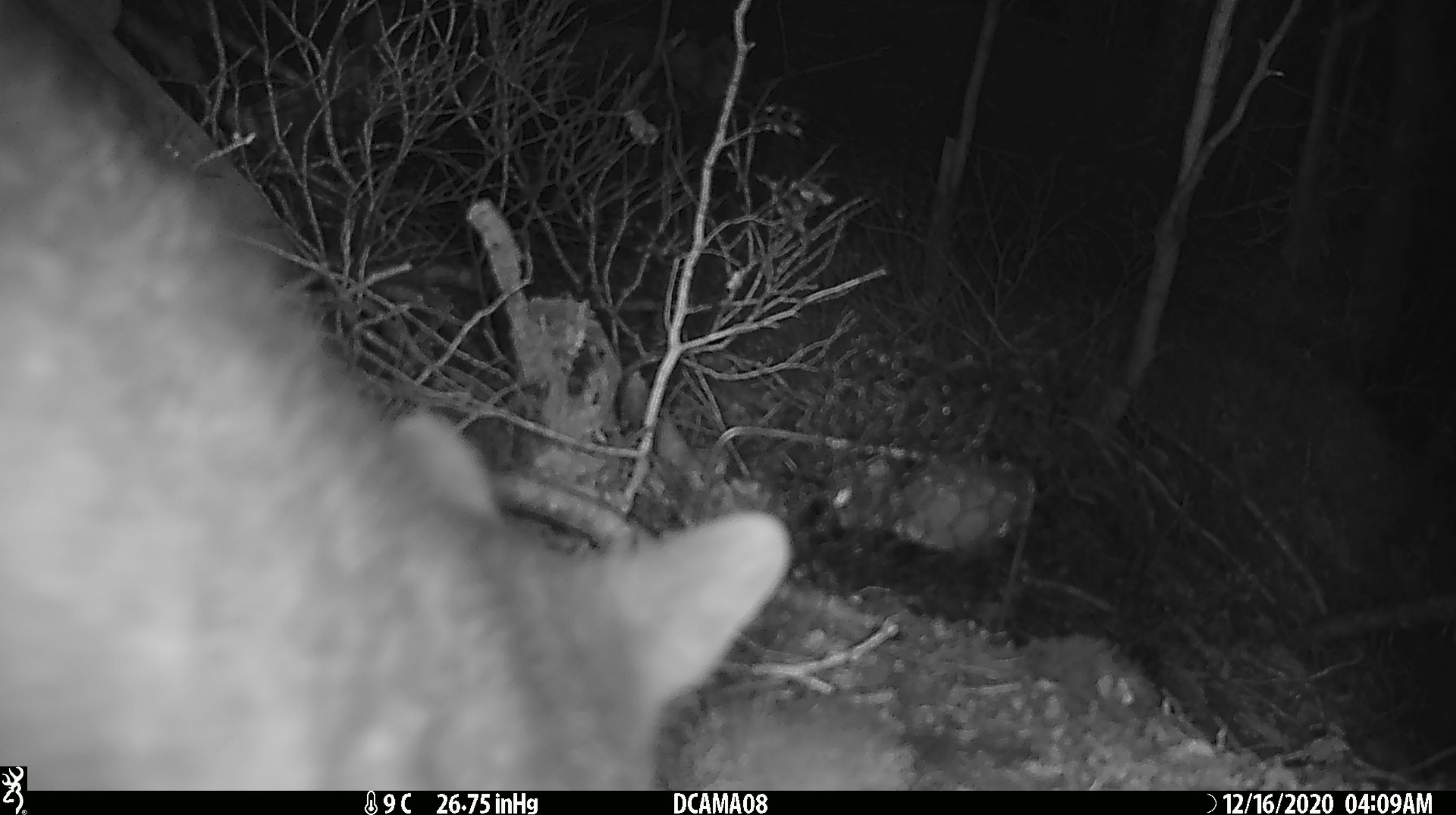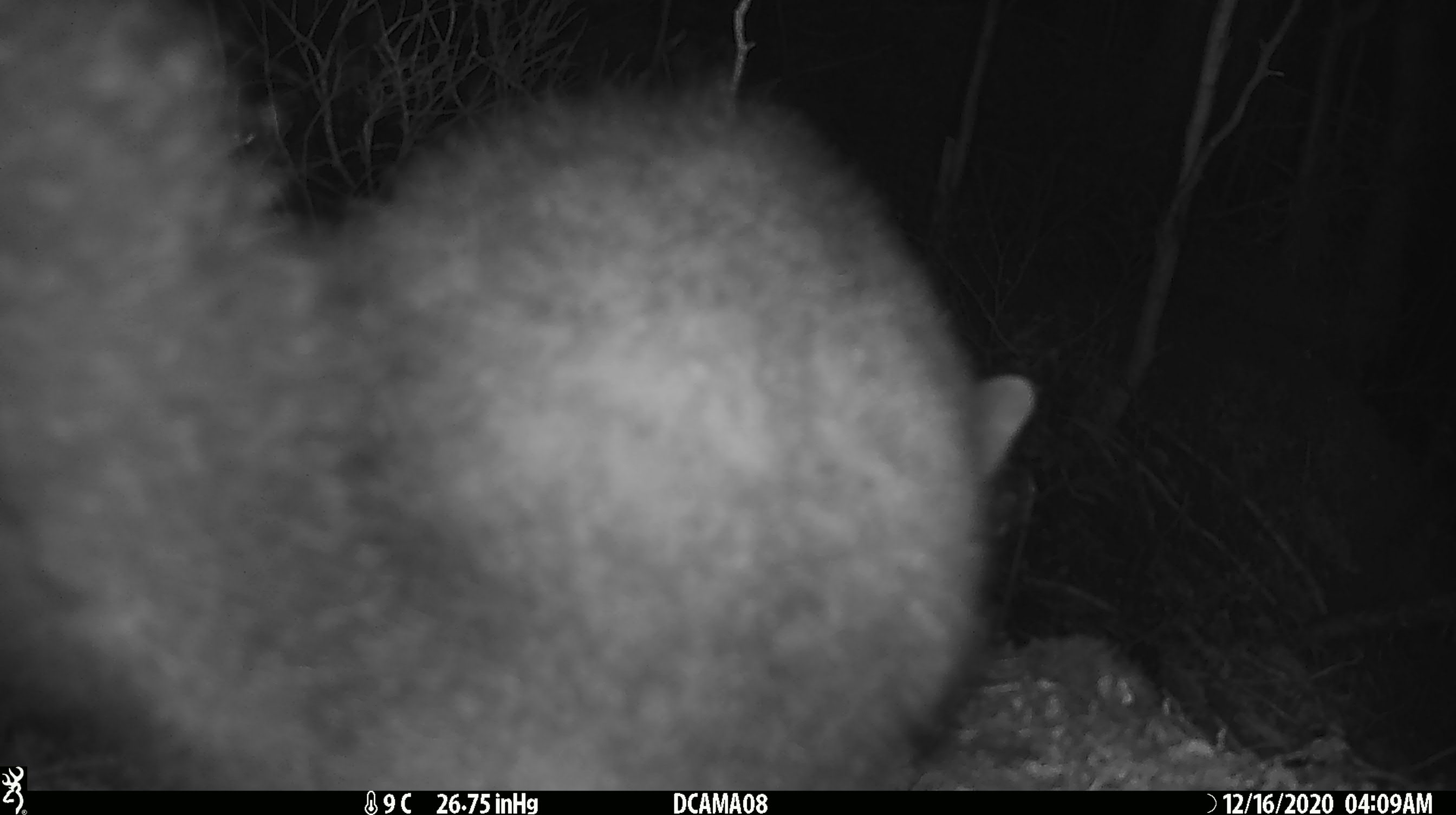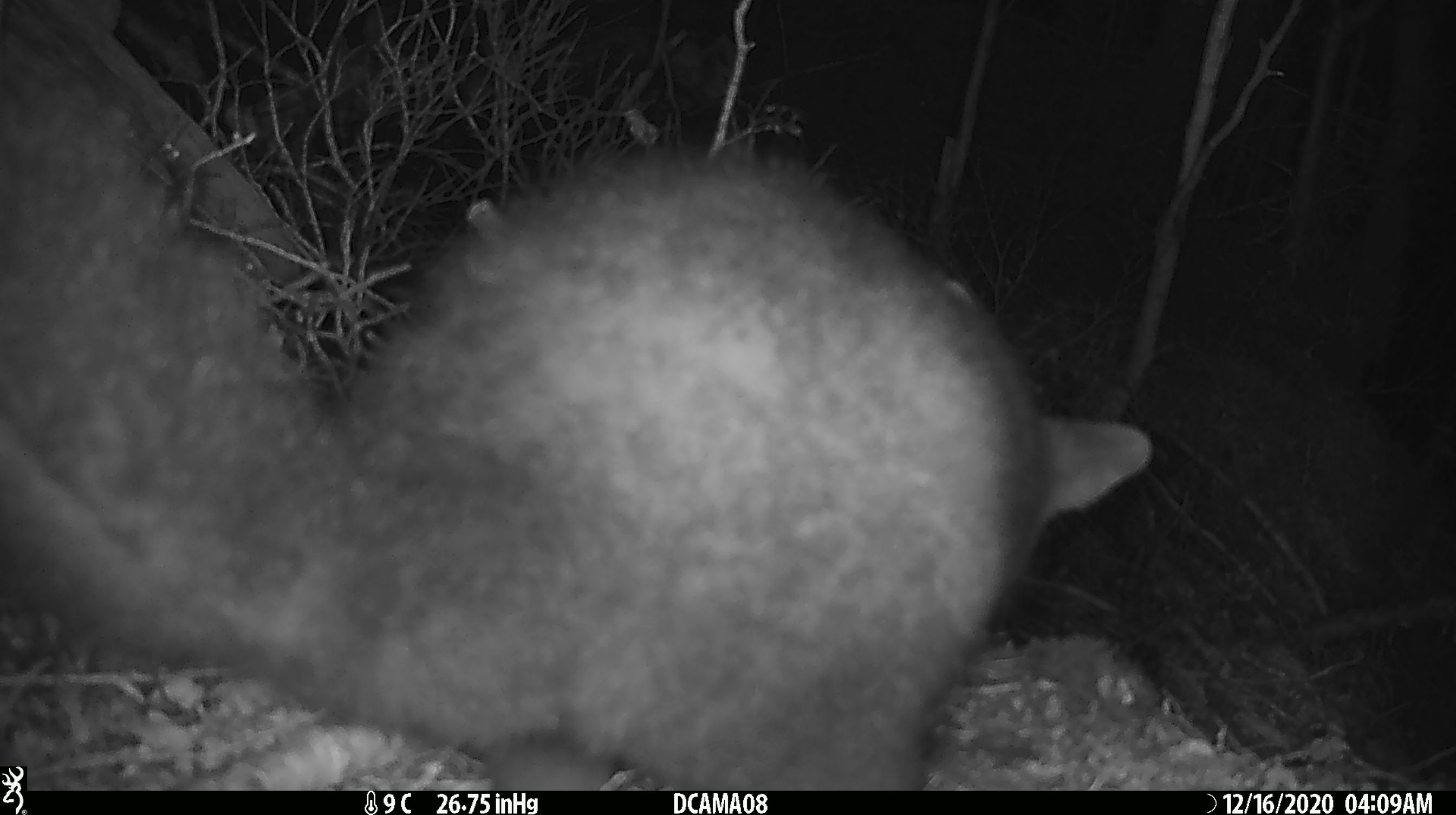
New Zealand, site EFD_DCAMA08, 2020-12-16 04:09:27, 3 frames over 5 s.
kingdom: Animalia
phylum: Chordata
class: Mammalia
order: Diprotodontia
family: Phalangeridae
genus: Trichosurus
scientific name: Trichosurus vulpecula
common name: common brushtail possum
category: possum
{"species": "possum (common brushtail possum) (Trichosurus vulpecula)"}